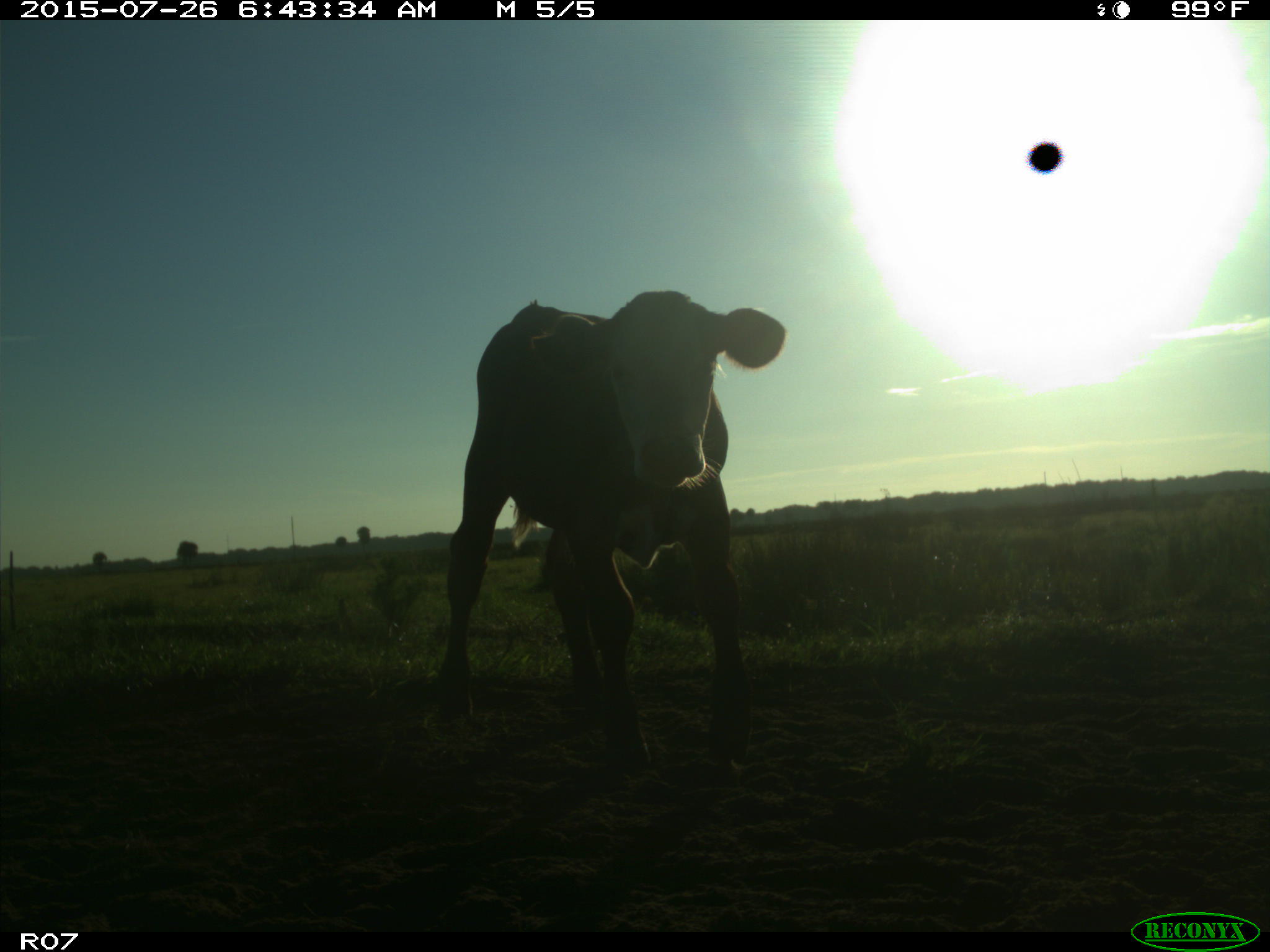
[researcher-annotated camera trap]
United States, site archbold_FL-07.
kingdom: Animalia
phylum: Chordata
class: Mammalia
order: Artiodactyla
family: Bovidae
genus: Bos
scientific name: Bos taurus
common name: domestic cow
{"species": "Bos taurus (domestic cow)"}